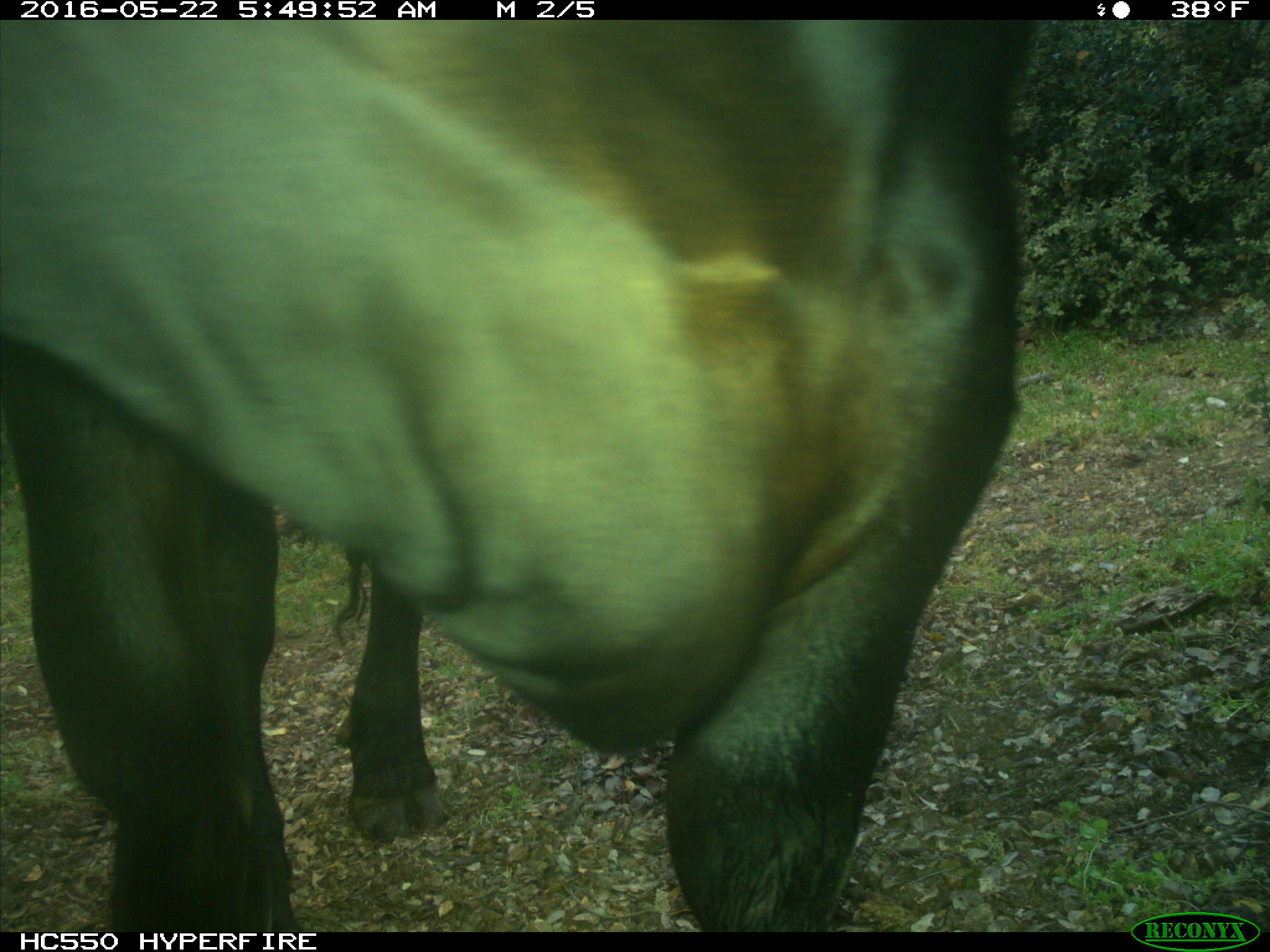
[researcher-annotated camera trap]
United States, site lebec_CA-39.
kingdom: Animalia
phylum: Chordata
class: Mammalia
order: Artiodactyla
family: Bovidae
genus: Bos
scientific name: Bos taurus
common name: domestic cow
Bos taurus (domestic cow).